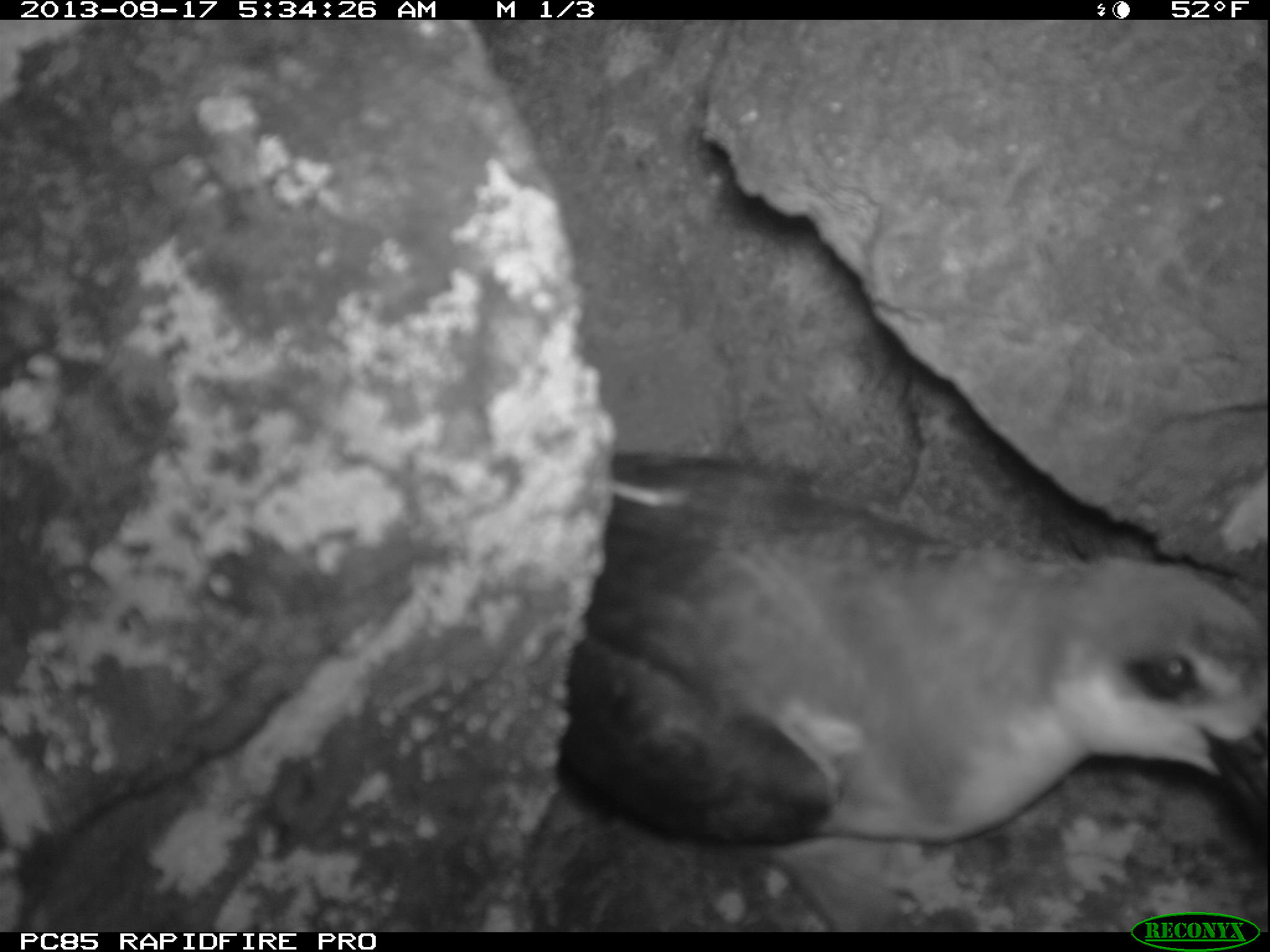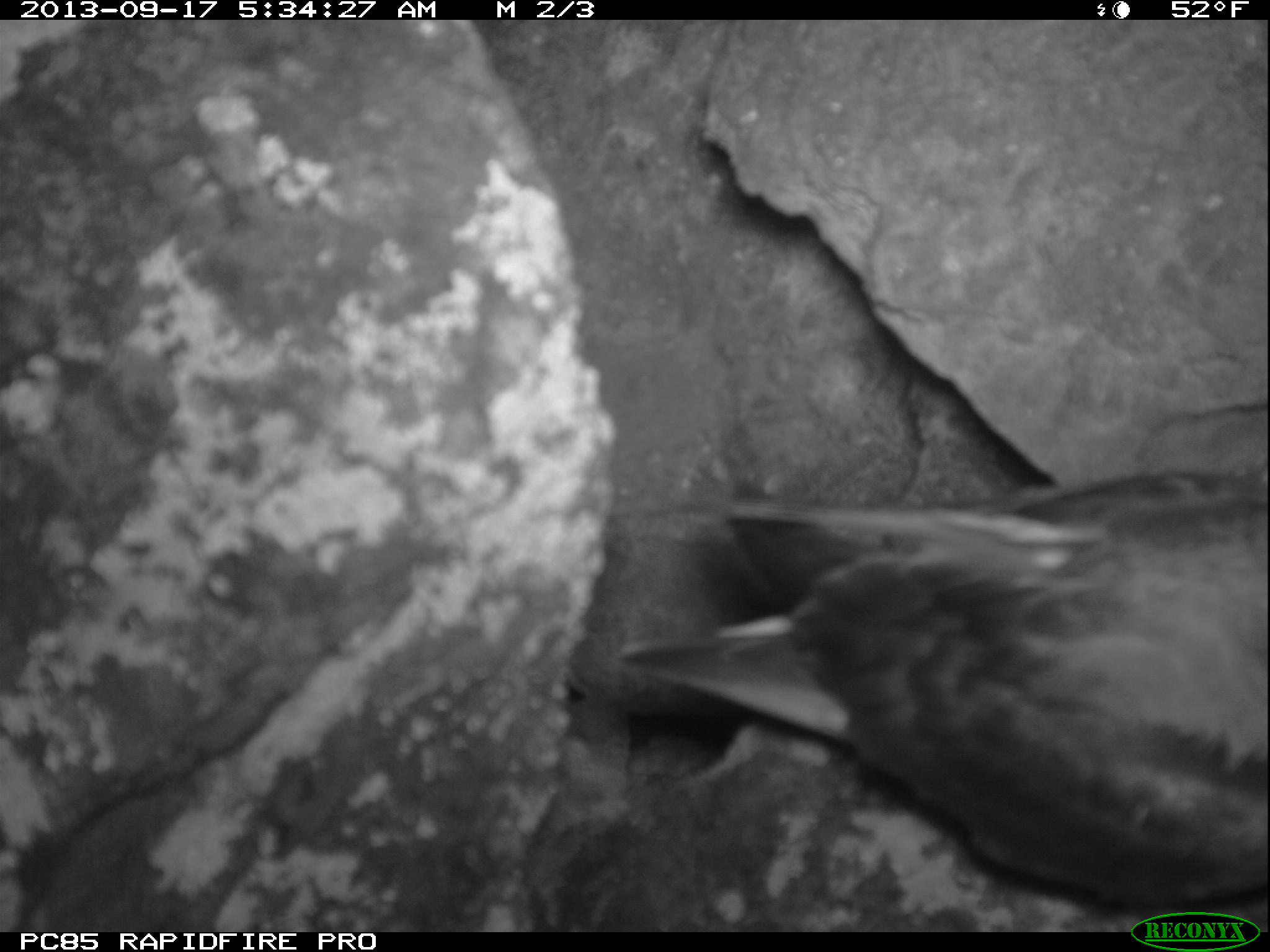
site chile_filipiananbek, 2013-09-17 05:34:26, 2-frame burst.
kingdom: Animalia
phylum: Chordata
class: Aves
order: Procellariiformes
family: Procellariidae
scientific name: Procellariidae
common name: petrel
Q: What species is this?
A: Petrel (Procellariidae).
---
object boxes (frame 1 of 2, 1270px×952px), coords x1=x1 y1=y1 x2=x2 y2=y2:
petrel: x1=509 y1=436 x2=1270 y2=924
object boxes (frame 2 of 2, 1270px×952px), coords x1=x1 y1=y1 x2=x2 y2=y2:
petrel: x1=559 y1=457 x2=1269 y2=923